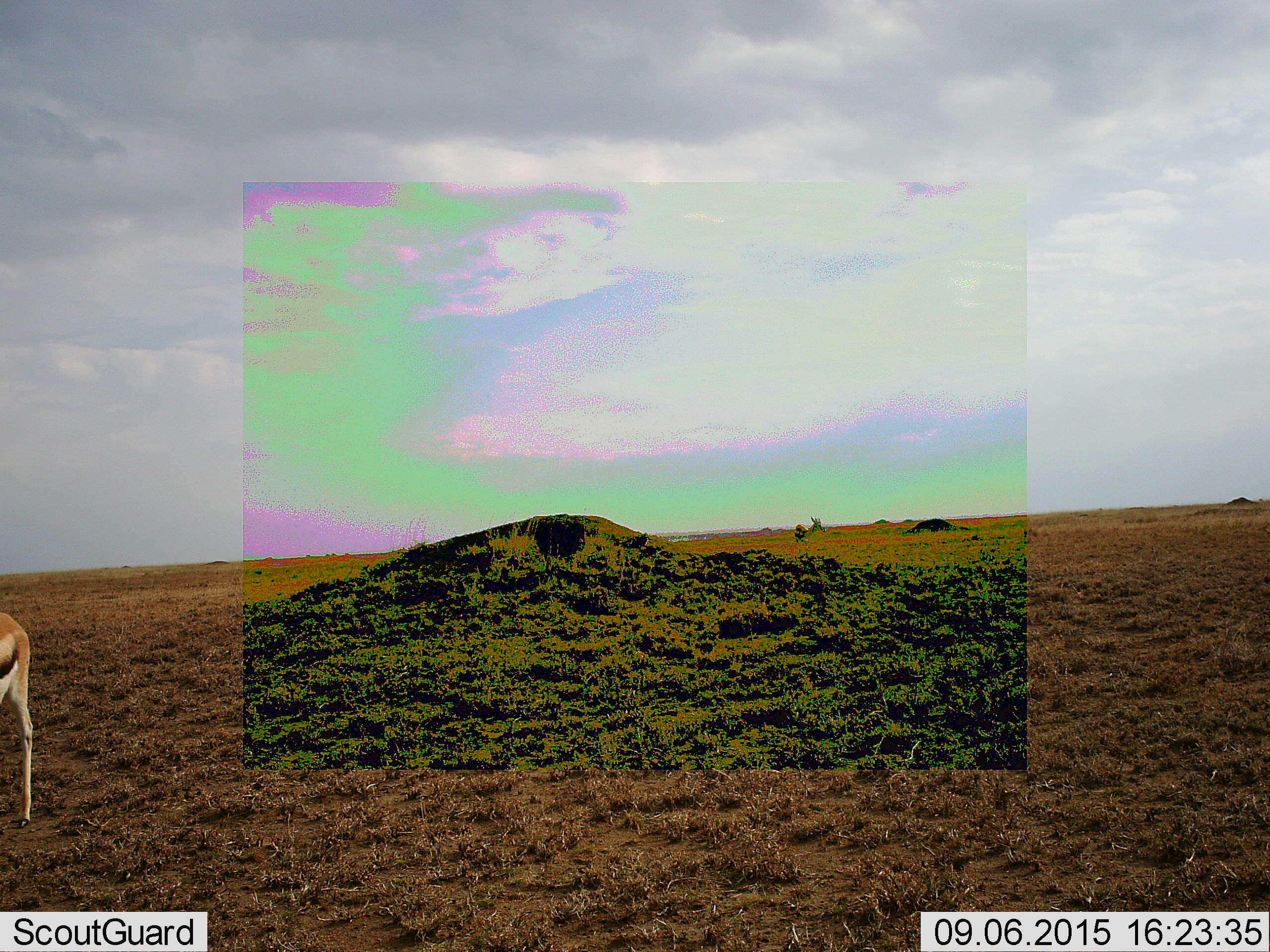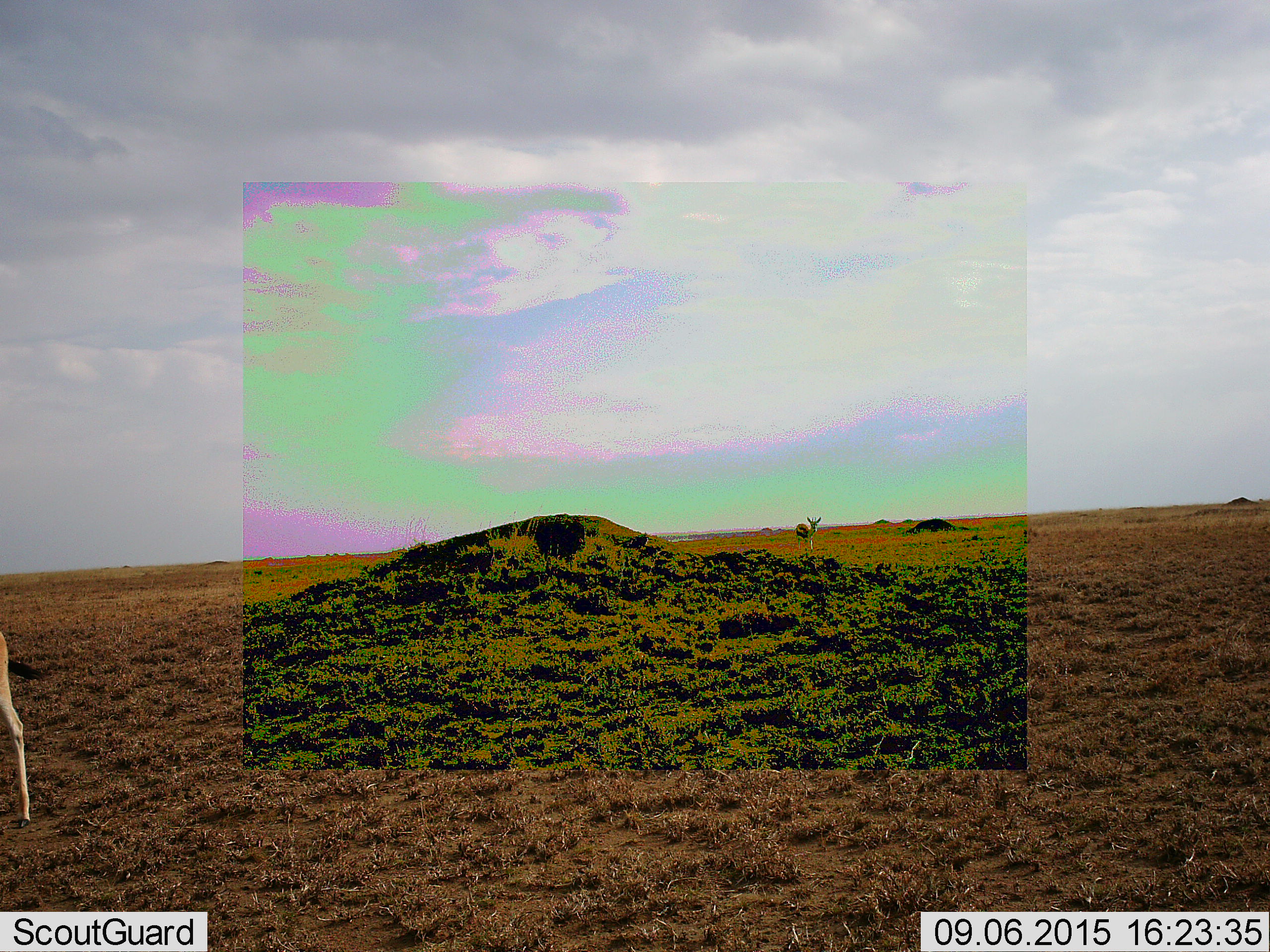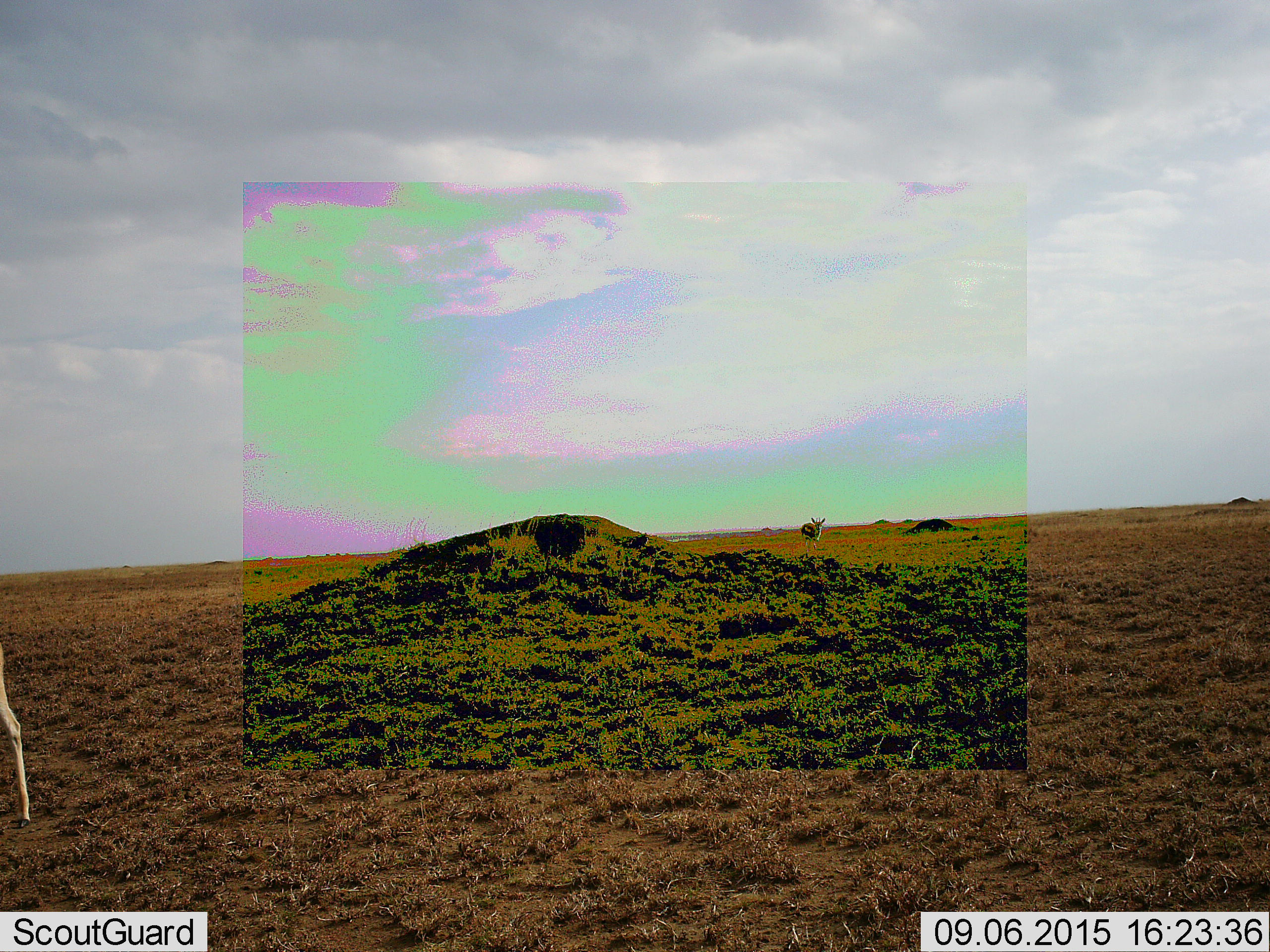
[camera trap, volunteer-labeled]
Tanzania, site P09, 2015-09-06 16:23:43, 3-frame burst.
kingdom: Animalia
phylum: Chordata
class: Mammalia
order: Artiodactyla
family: Bovidae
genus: Eudorcas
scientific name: Eudorcas thomsonii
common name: thomson's gazelle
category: gazellethomsons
Gazellethomsons (thomson's gazelle) (Eudorcas thomsonii), count 2. Behavior (volunteer vote fractions): standing 43%, resting 0%, moving 57%, interacting 0%. Young present (vote fraction): 0%. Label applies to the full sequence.